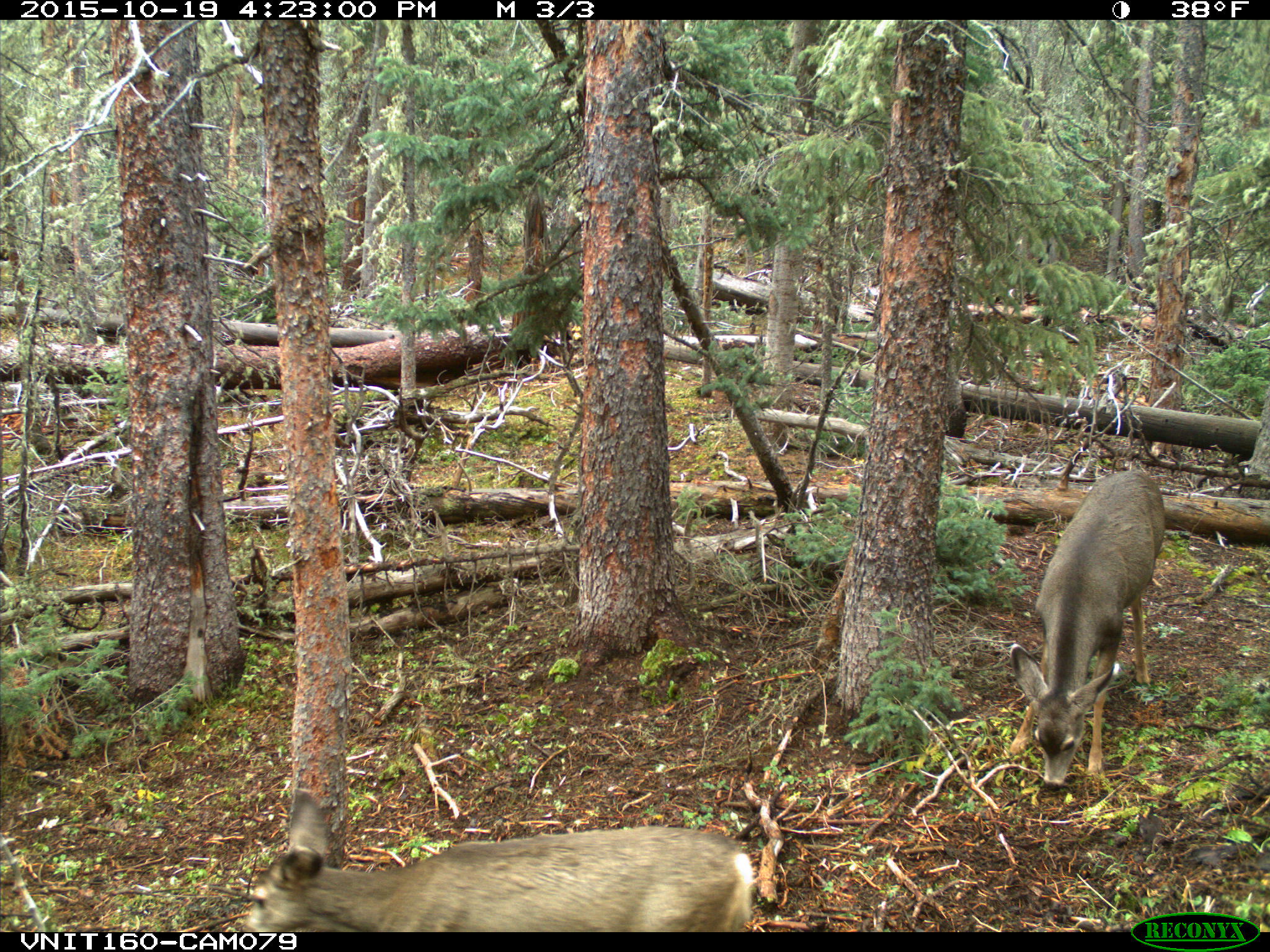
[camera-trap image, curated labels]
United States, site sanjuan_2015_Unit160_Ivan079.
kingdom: Animalia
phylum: Chordata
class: Mammalia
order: Artiodactyla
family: Cervidae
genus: Odocoileus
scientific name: Odocoileus hemionus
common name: mule deer